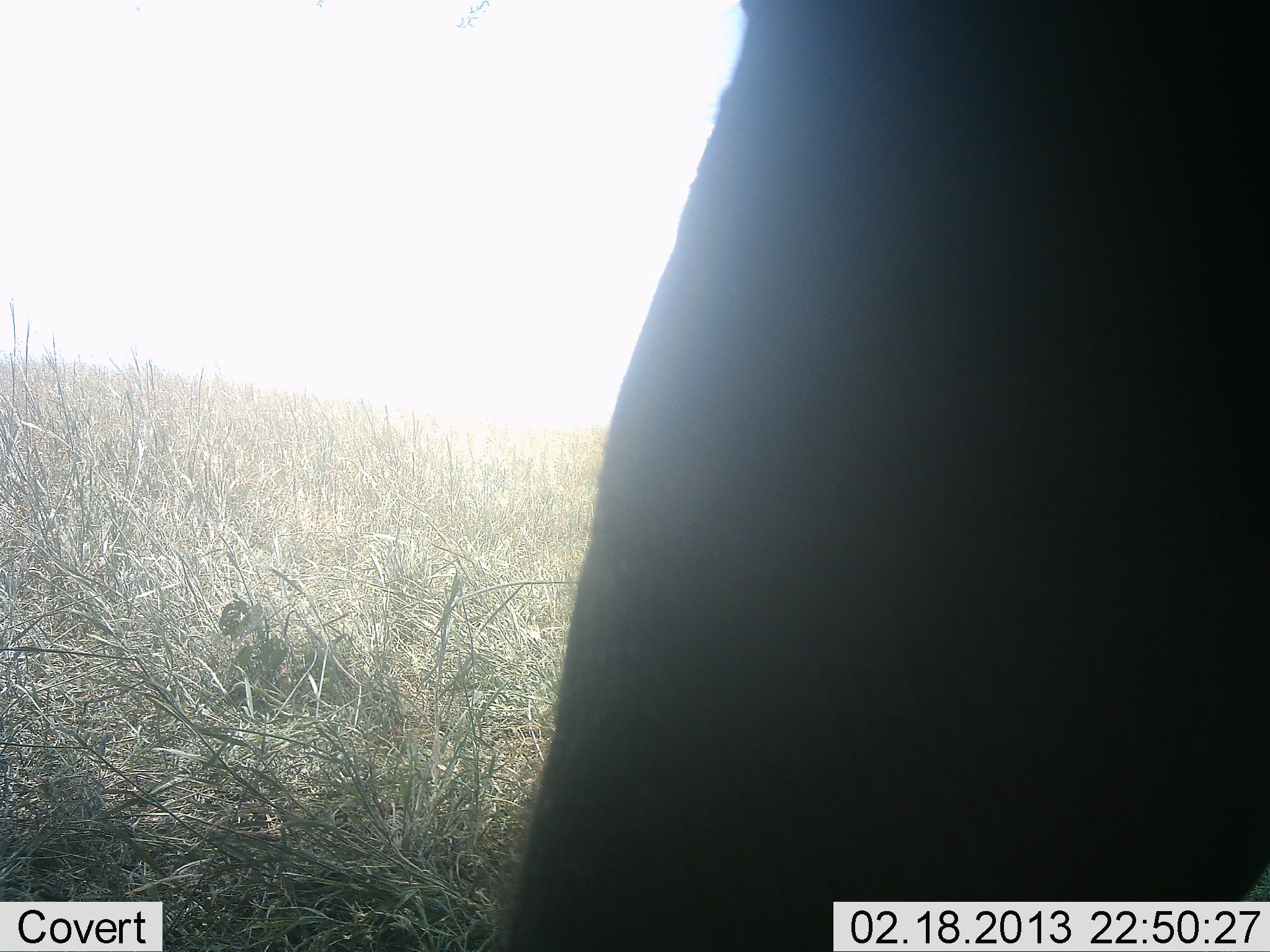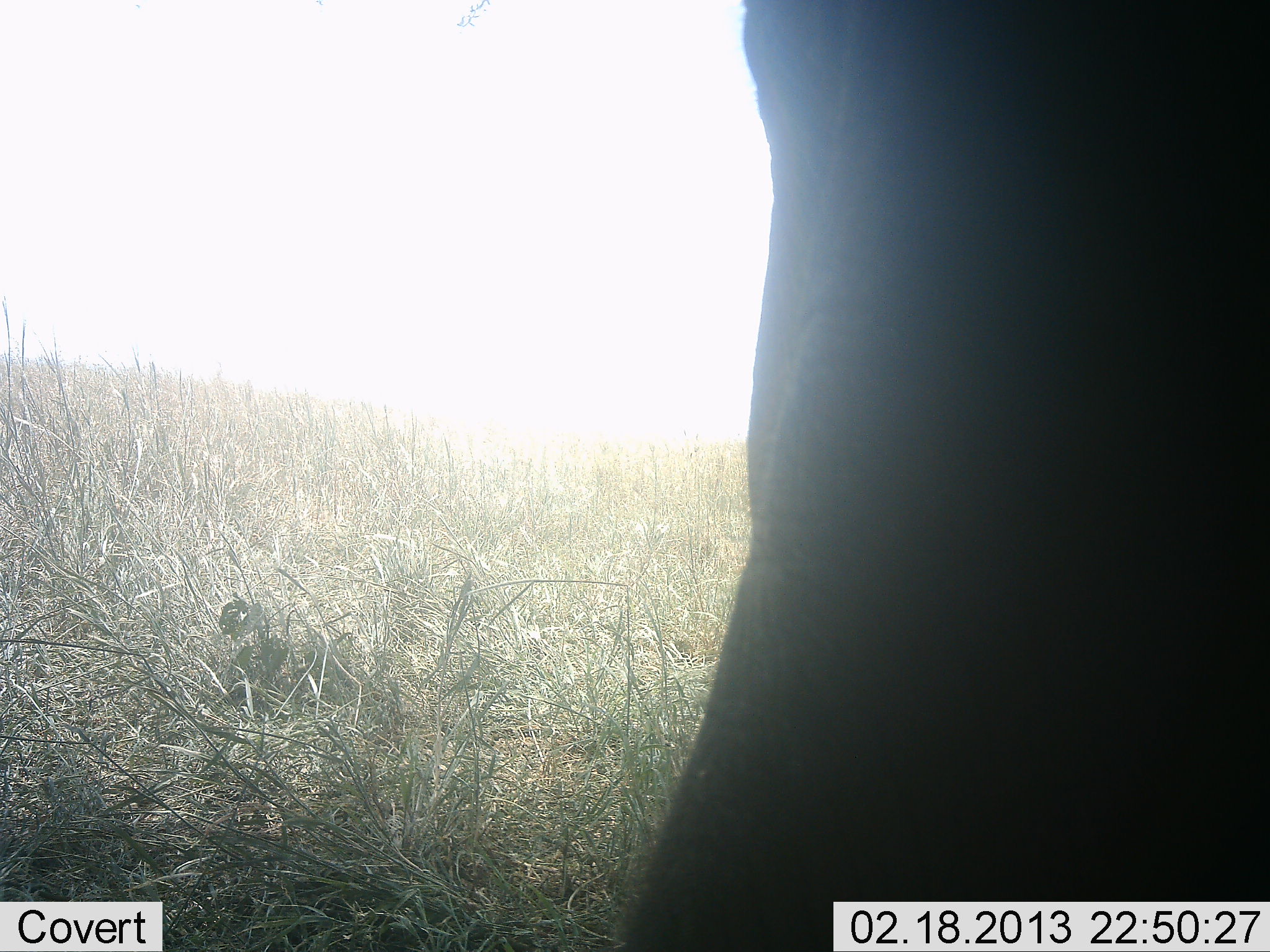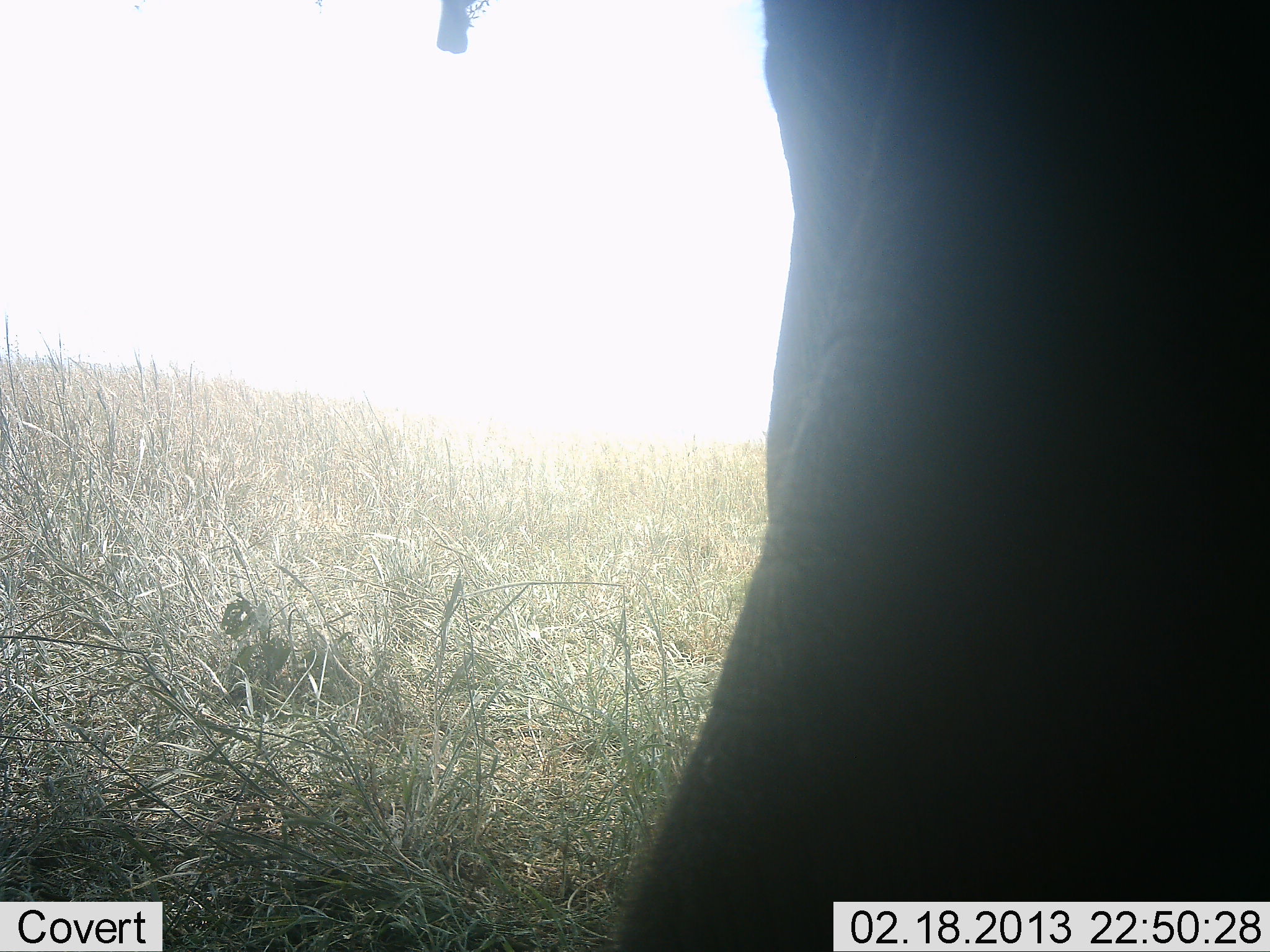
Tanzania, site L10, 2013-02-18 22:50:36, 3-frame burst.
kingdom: Animalia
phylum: Chordata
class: Mammalia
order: Proboscidea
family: Elephantidae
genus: Loxodonta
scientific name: Loxodonta africana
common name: african bush elephant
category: elephant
Elephant (african bush elephant) (Loxodonta africana), count 1. Behavior (volunteer vote fractions): standing 81%, resting 4%, moving 12%, interacting 4%. Young present (vote fraction): 0%. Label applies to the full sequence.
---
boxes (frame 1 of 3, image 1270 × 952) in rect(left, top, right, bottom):
animal: rect(501, 0, 1269, 950)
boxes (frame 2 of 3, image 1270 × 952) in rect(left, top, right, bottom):
animal: rect(600, 0, 1270, 952)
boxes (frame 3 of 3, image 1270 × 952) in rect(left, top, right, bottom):
animal: rect(438, 0, 1269, 950)